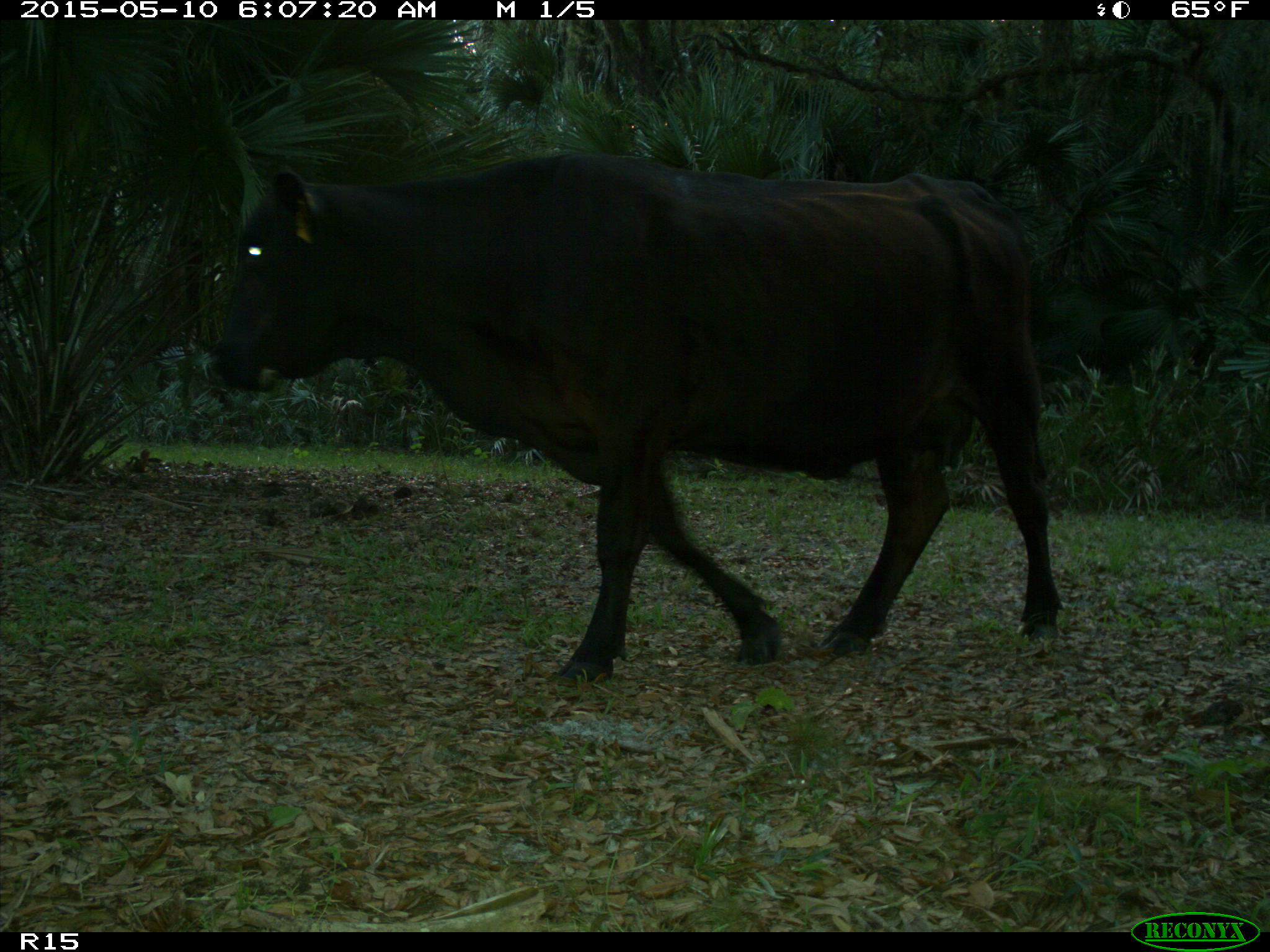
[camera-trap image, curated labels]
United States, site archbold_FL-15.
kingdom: Animalia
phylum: Chordata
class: Mammalia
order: Artiodactyla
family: Bovidae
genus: Bos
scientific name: Bos taurus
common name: domestic cow